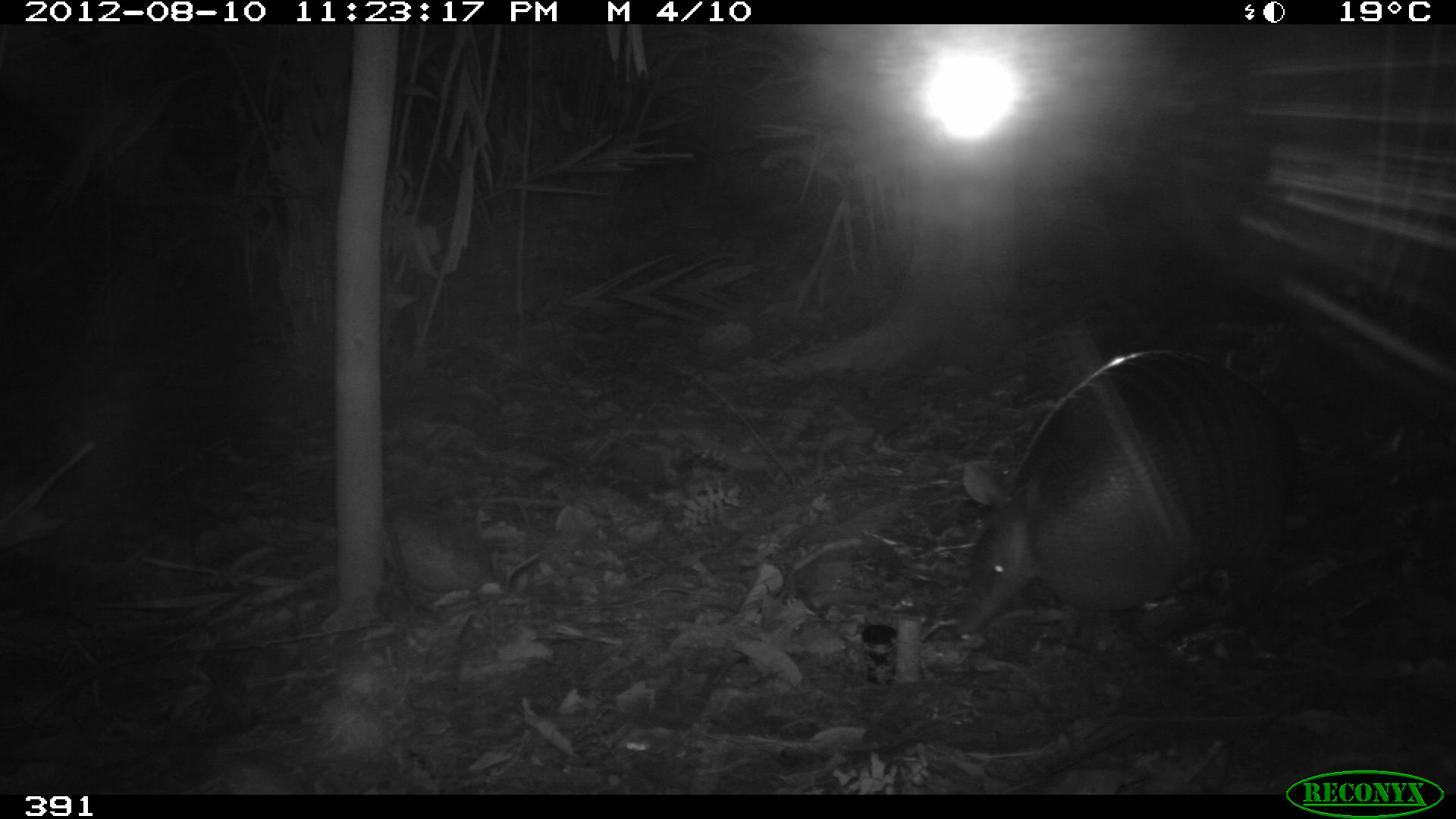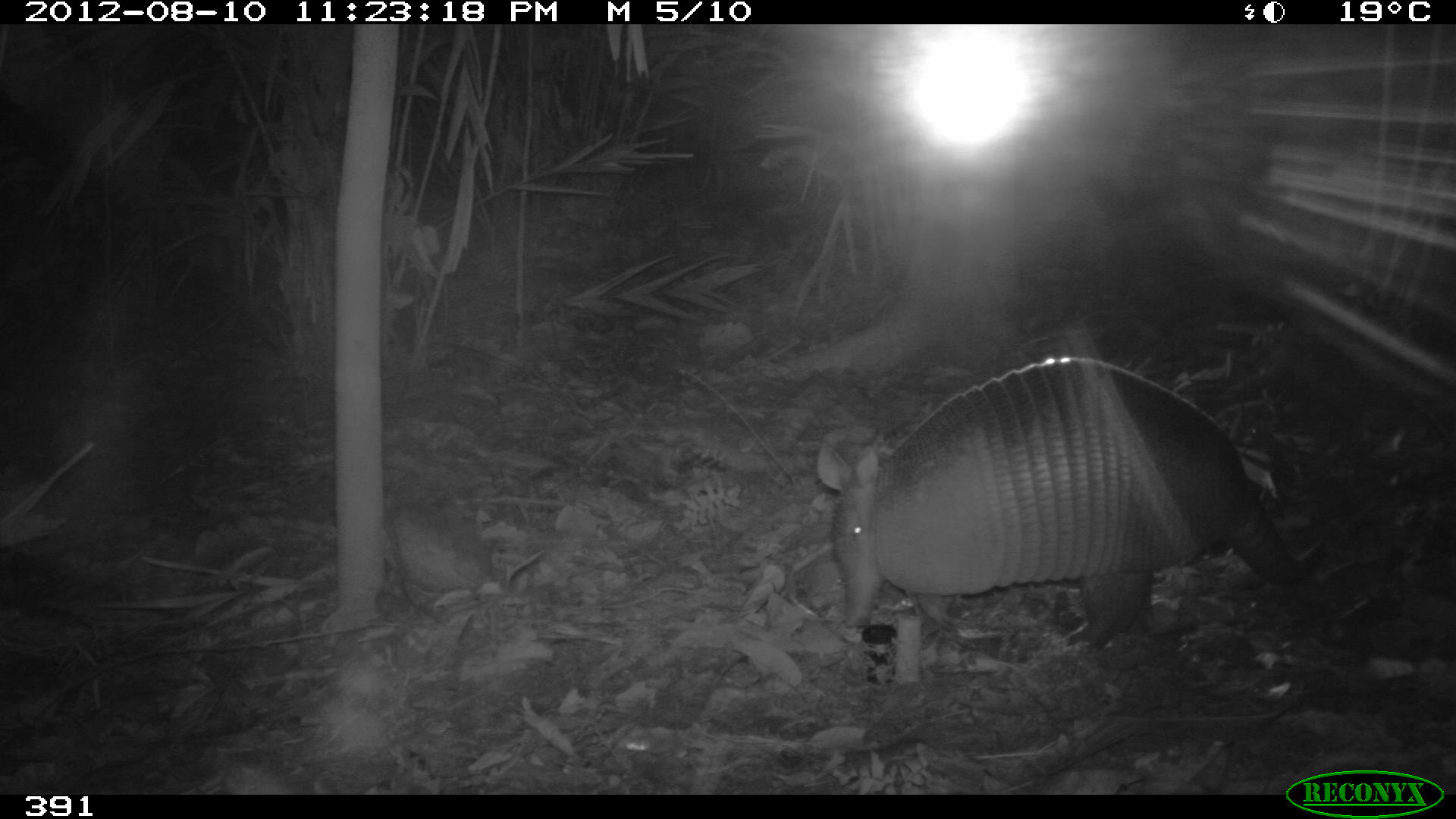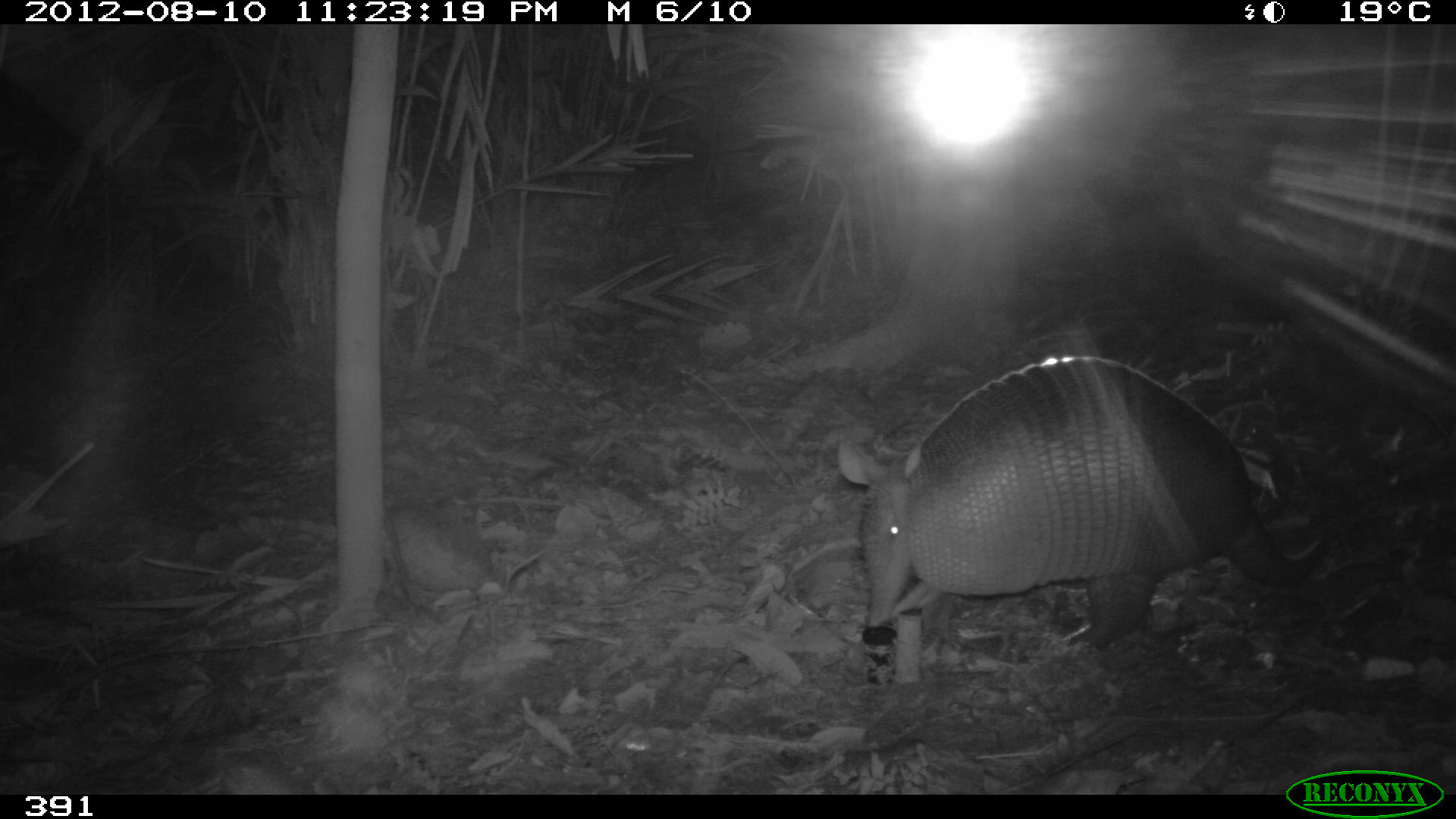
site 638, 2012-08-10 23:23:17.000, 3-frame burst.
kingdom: Animalia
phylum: Chordata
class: Mammalia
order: Cingulata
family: Dasypodidae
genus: Dasypus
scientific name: Dasypus novemcinctus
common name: nine-banded armadillo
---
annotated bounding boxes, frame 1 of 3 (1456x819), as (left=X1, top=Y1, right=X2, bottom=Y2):
dasypus novemcinctus: (left=948, top=345, right=1298, bottom=649)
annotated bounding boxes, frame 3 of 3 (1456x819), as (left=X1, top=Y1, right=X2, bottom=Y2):
dasypus novemcinctus: (left=834, top=352, right=1328, bottom=647)